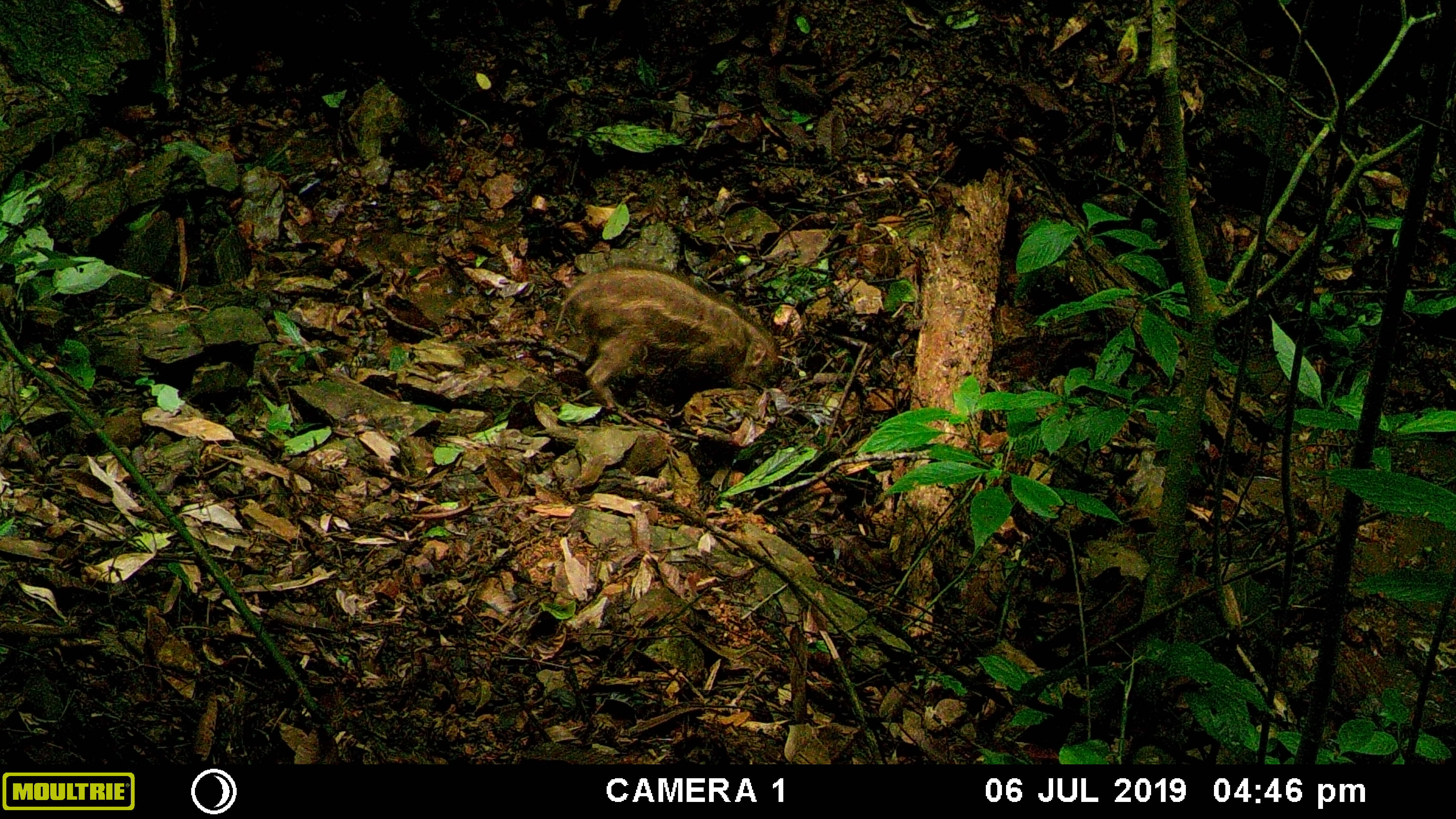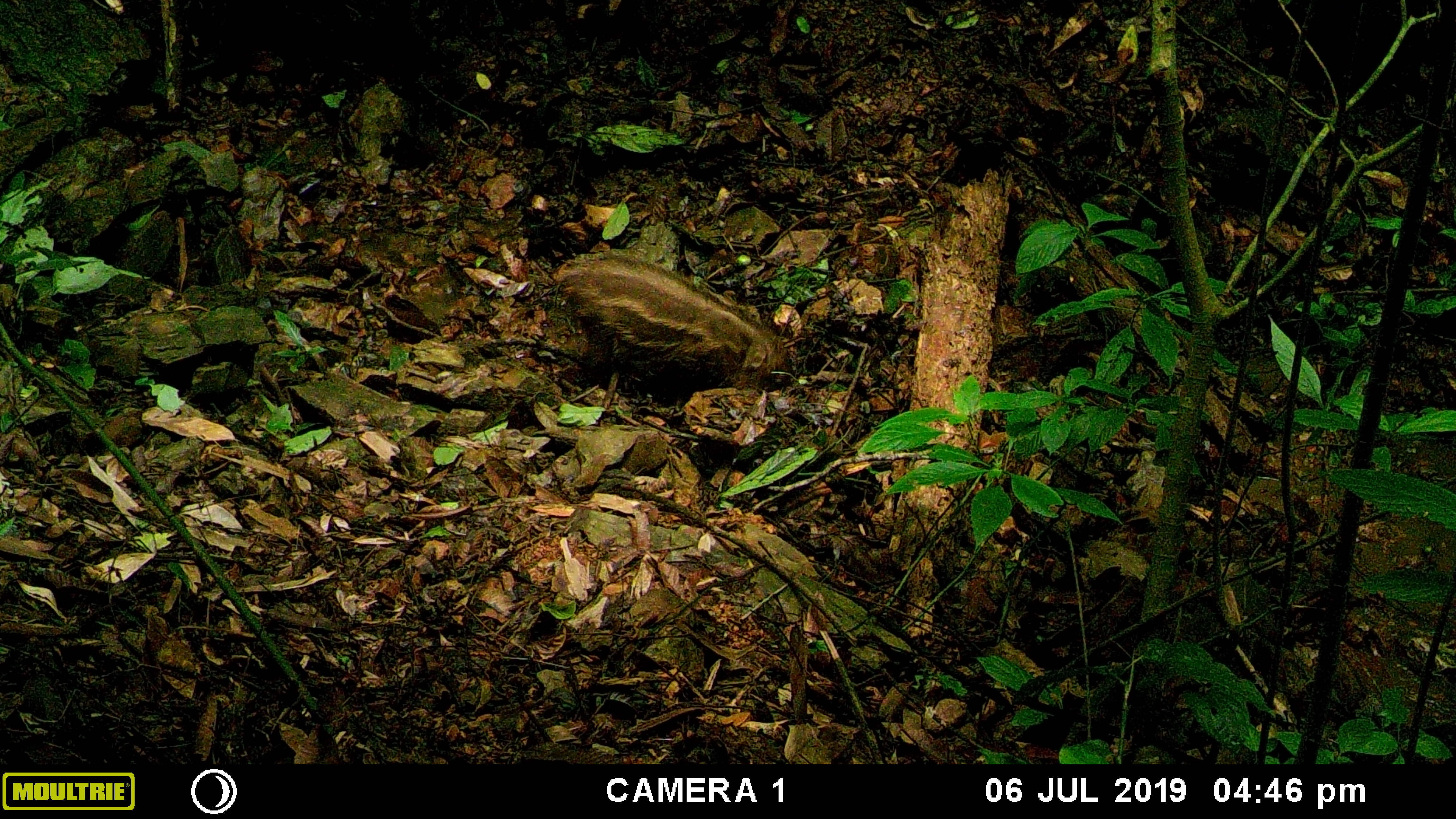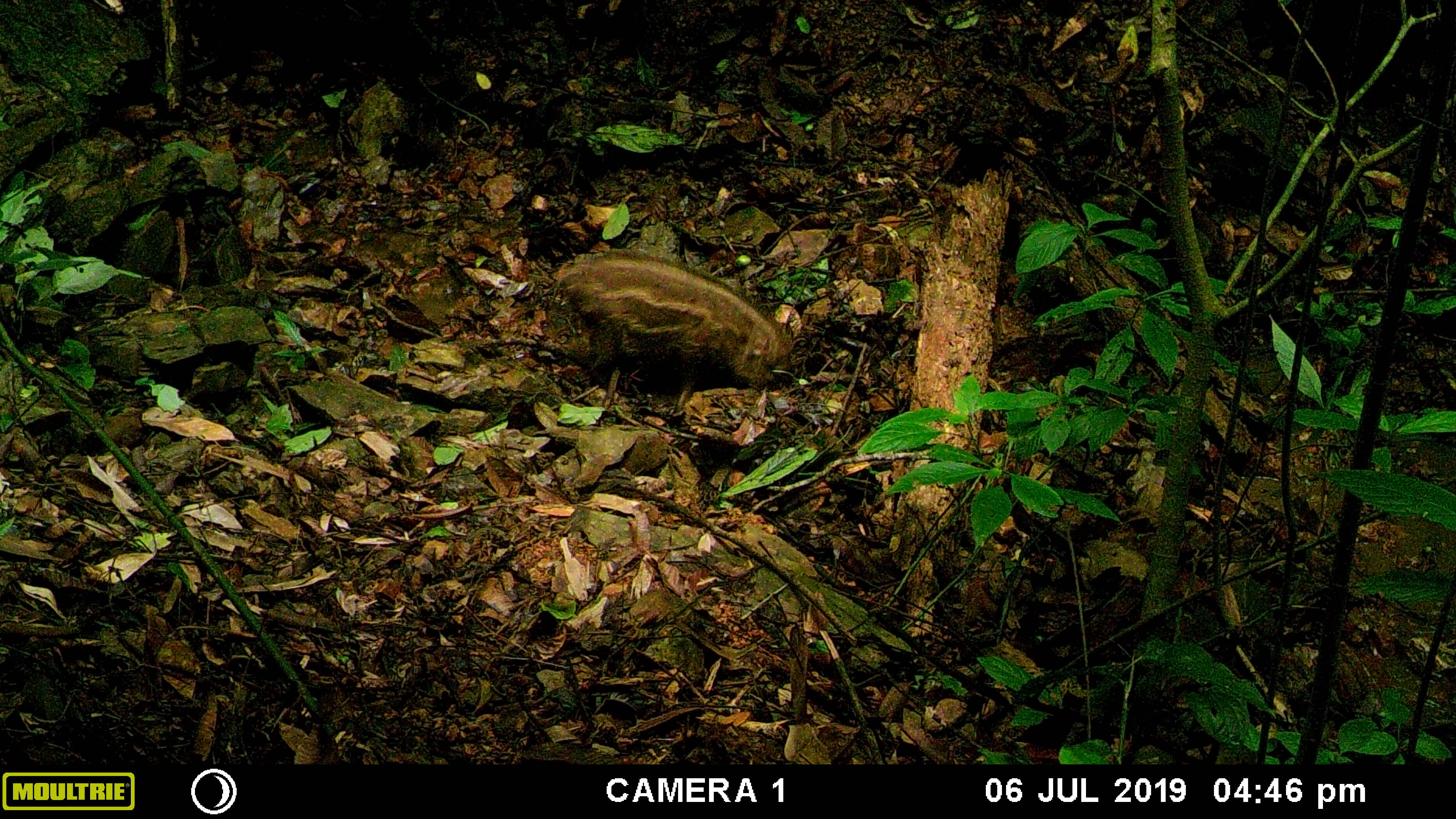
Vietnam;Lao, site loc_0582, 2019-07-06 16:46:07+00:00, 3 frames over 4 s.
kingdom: Animalia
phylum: Chordata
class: Mammalia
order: Artiodactyla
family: Suidae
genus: Sus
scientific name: Sus scrofa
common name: eurasian wild pig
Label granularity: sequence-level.